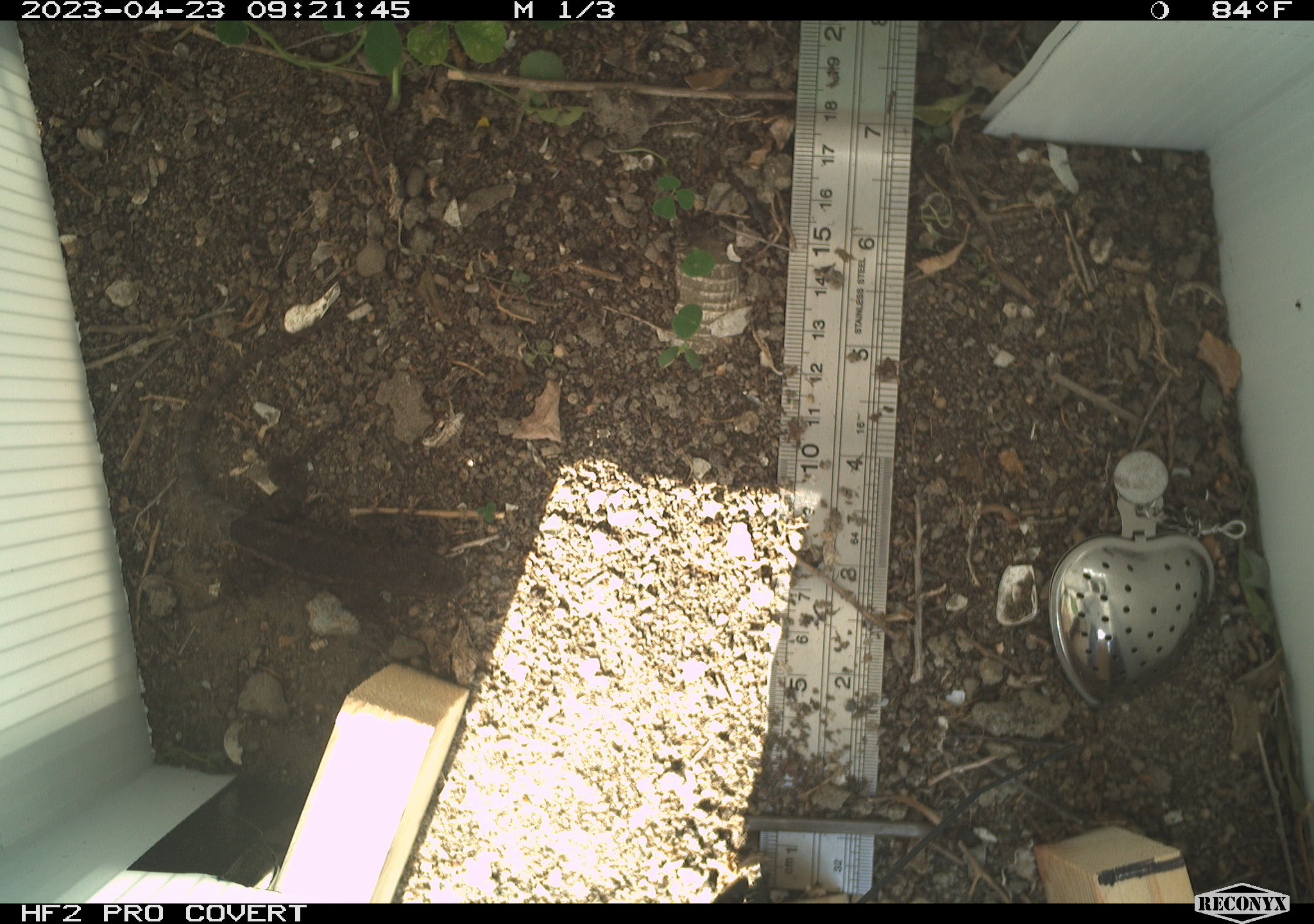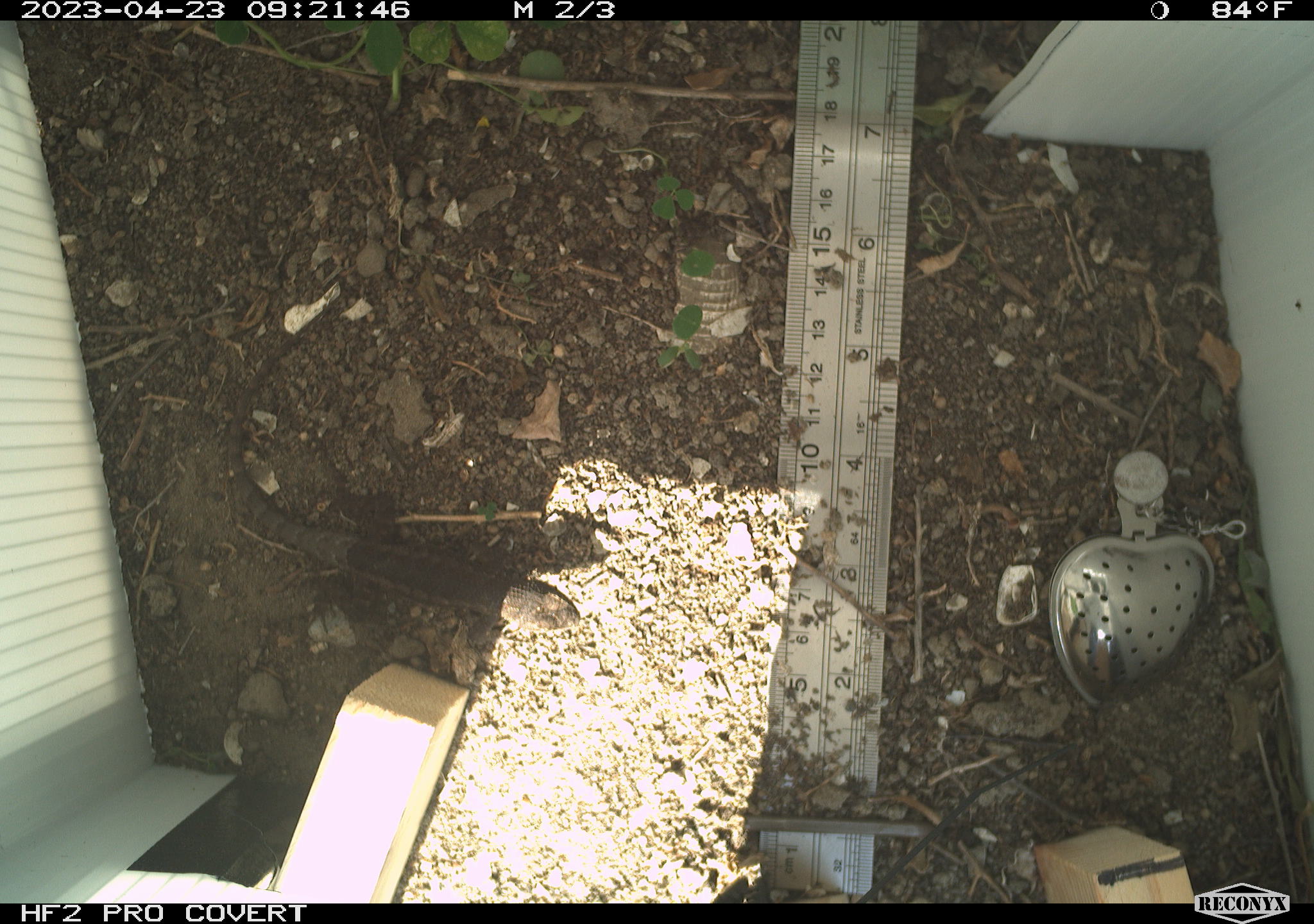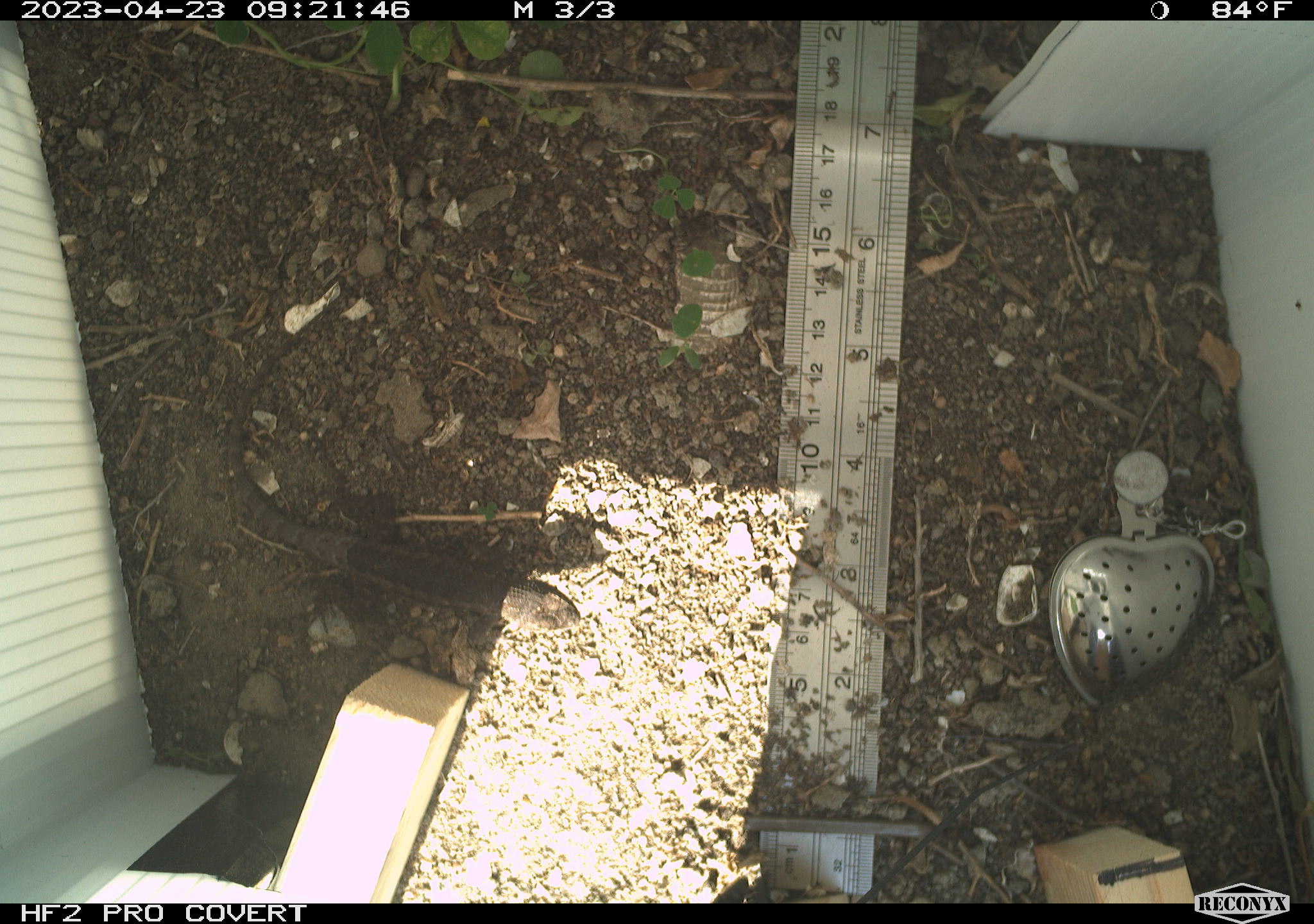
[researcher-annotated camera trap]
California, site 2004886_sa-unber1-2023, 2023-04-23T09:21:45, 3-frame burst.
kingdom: Animalia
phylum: Chordata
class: Reptilia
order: Squamata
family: Phrynosomatidae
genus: Sceloporus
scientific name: Sceloporus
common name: spiny lizards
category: sceloporus species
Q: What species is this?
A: Sceloporus species (spiny lizards) (Sceloporus).